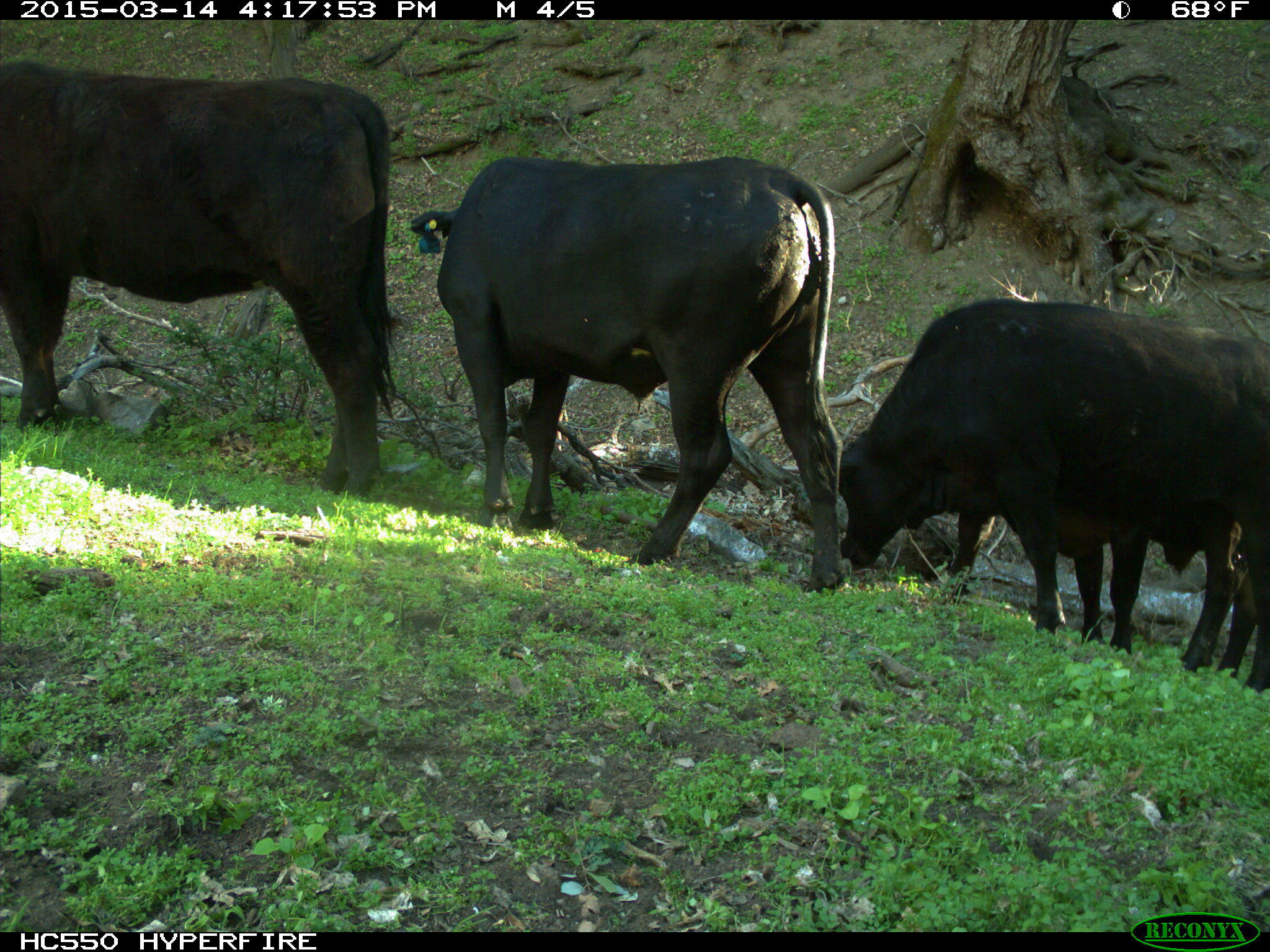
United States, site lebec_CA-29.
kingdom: Animalia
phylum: Chordata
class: Mammalia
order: Artiodactyla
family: Bovidae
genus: Bos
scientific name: Bos taurus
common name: domestic cow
Bos taurus (domestic cow).